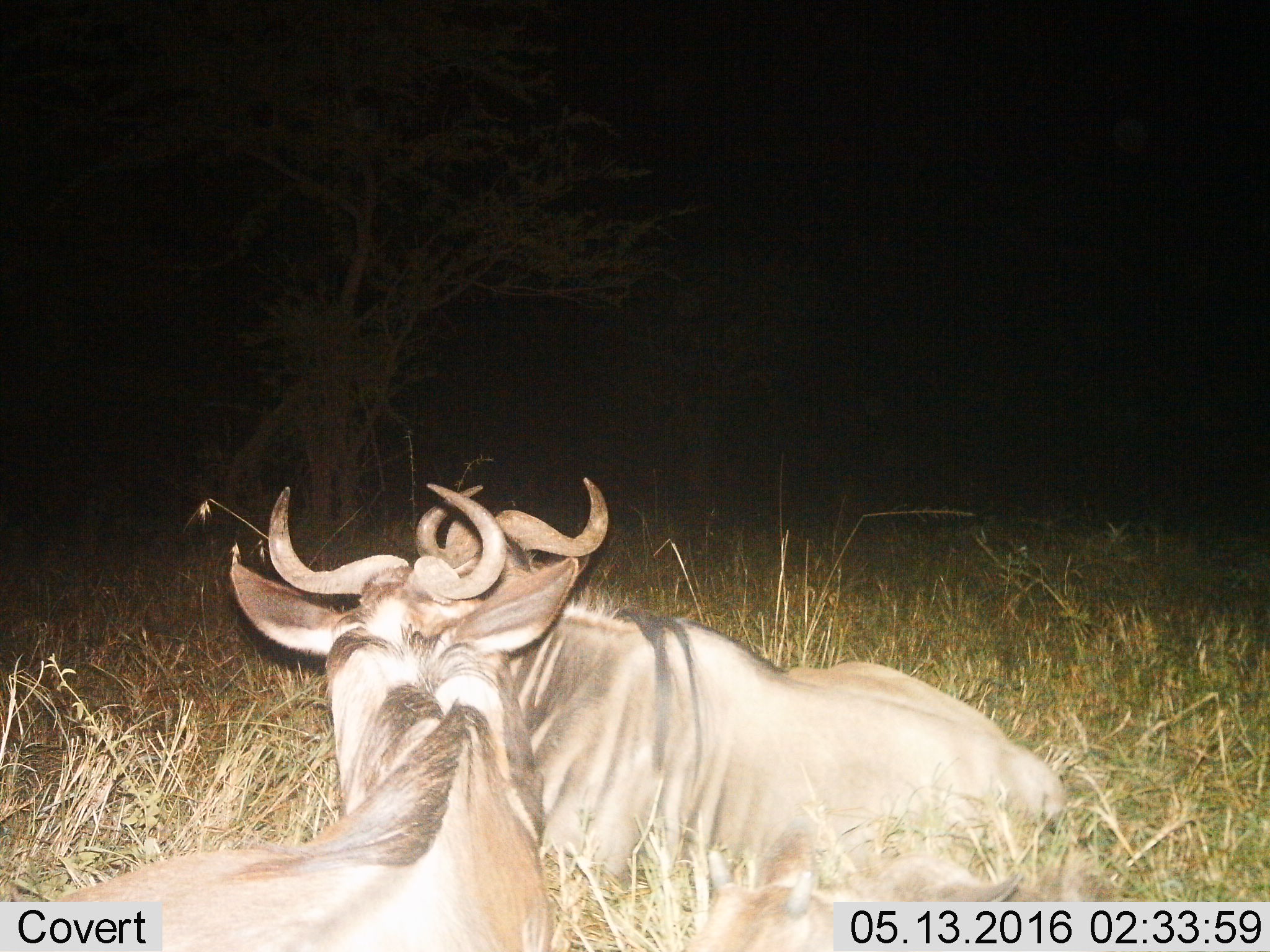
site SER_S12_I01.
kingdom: Animalia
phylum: Chordata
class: Mammalia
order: Artiodactyla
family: Bovidae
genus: Connochaetes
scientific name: Connochaetes taurinus taurinus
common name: blue wildebeest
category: wildebeestblue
Wildebeestblue (blue wildebeest) (Connochaetes taurinus taurinus), count 2. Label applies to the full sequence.